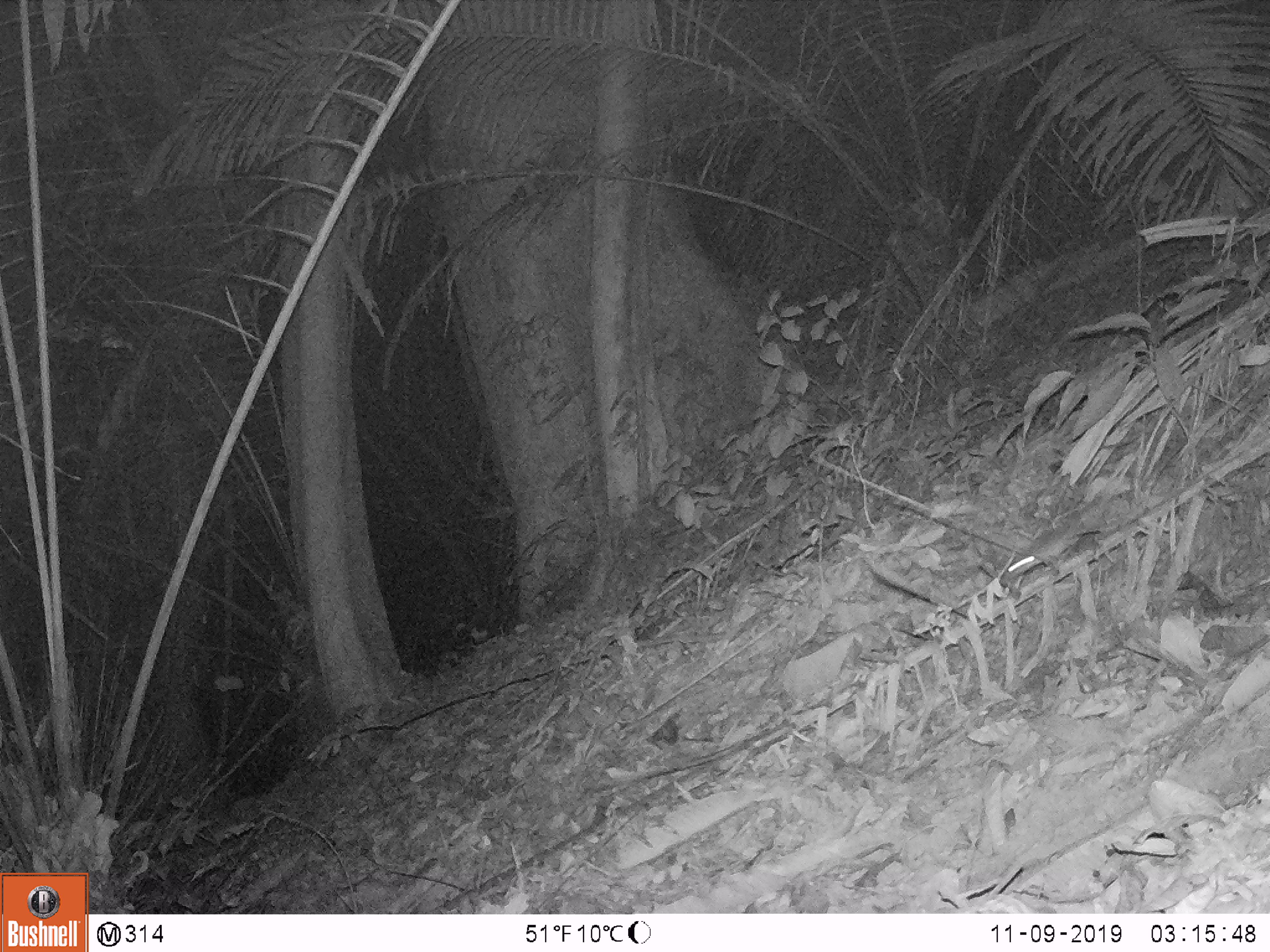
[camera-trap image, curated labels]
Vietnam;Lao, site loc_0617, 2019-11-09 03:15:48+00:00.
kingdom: Animalia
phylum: Chordata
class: Mammalia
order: Rodentia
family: Muridae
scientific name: Muridae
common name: old-world mice and rats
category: unidentified murid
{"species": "unidentified murid (old-world mice and rats) (Muridae)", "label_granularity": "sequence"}